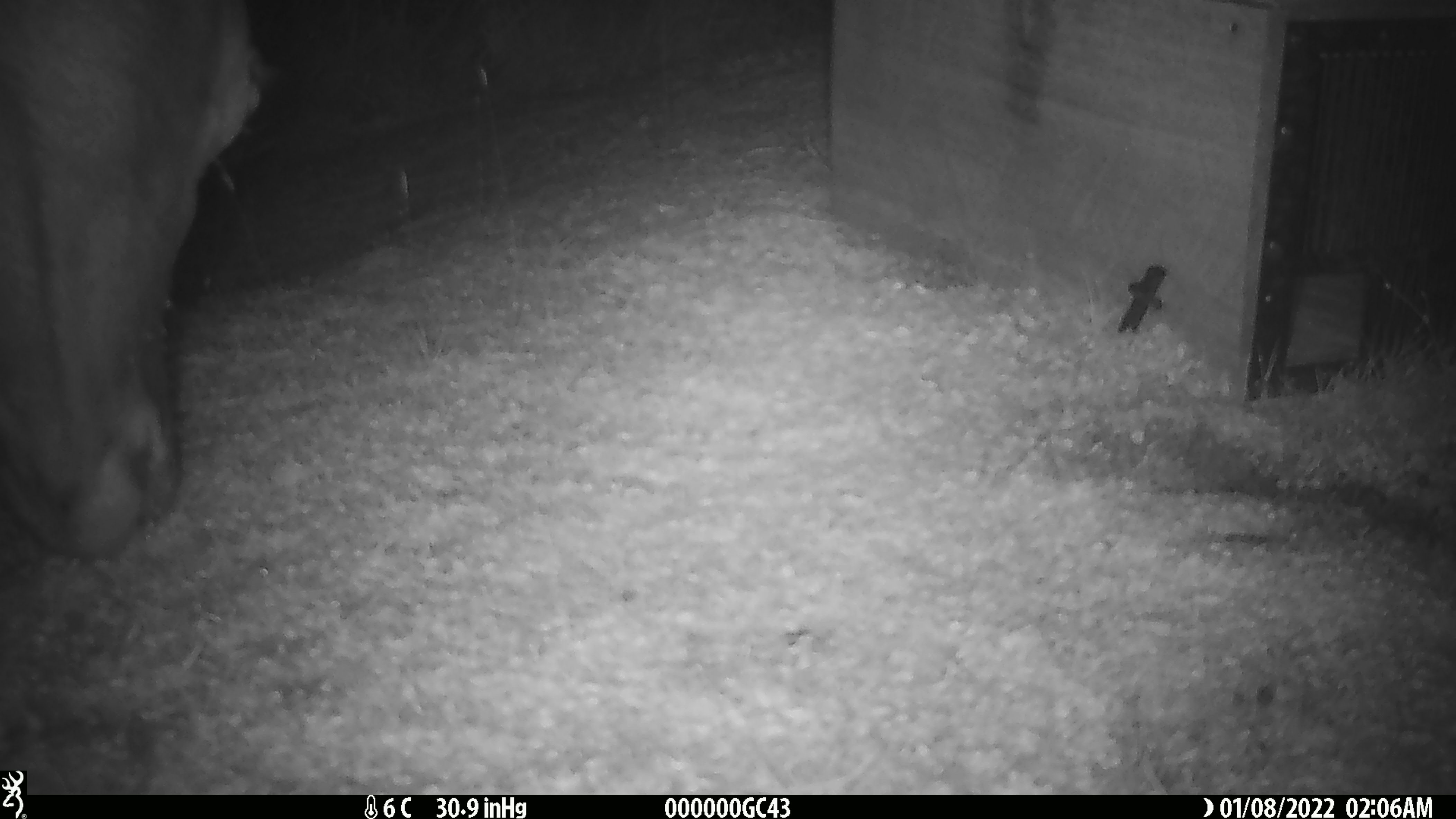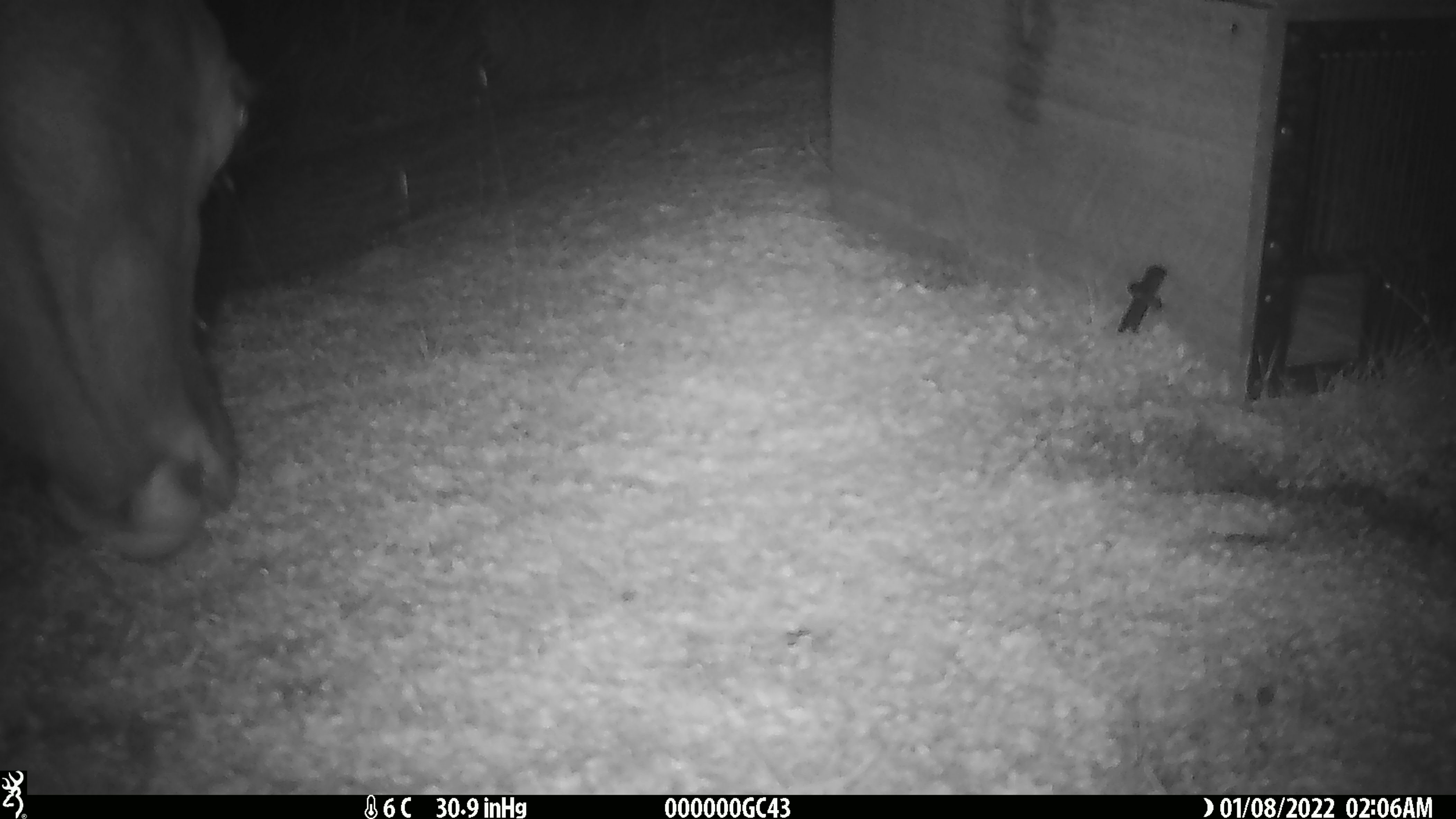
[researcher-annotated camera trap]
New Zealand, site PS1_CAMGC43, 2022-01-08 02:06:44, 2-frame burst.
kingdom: Animalia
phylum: Chordata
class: Mammalia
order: Artiodactyla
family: Cervidae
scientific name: Cervidae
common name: deer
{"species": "deer (Cervidae)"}